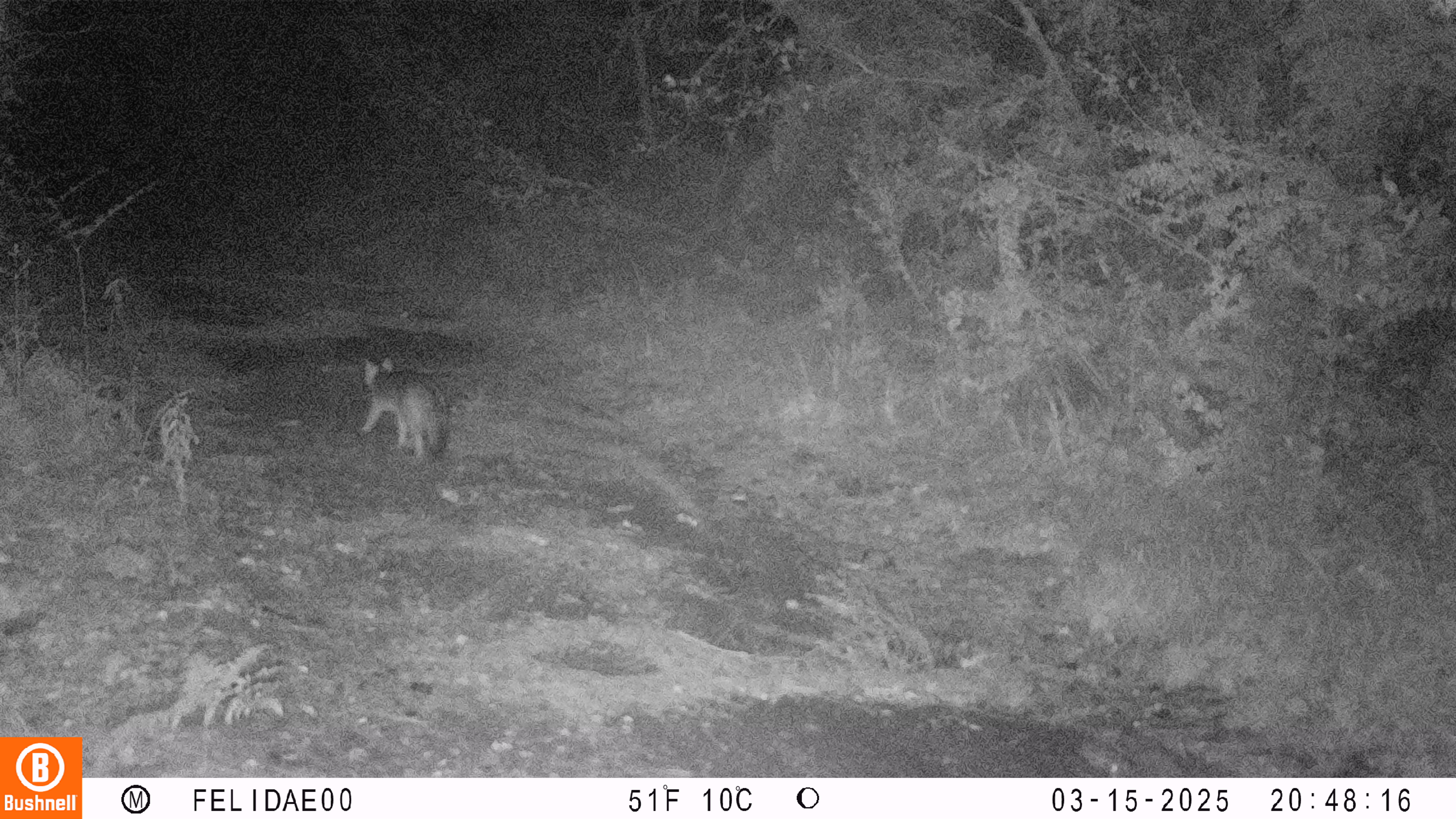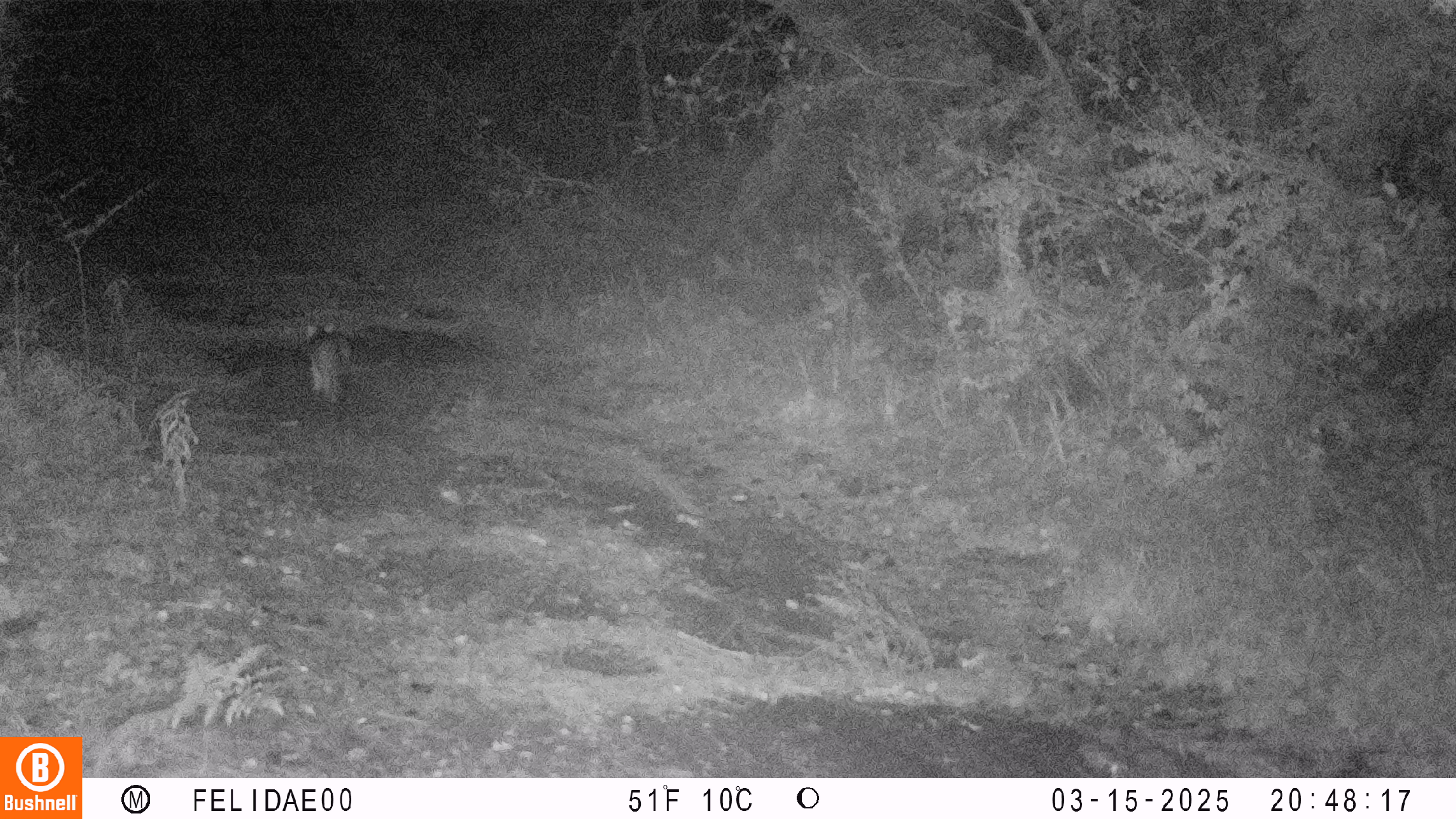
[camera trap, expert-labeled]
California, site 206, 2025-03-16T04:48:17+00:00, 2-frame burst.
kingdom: Animalia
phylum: Chordata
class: Mammalia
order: Carnivora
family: Canidae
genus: Urocyon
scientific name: Urocyon cinereoargenteus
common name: gray fox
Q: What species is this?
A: Gray fox (Urocyon cinereoargenteus).